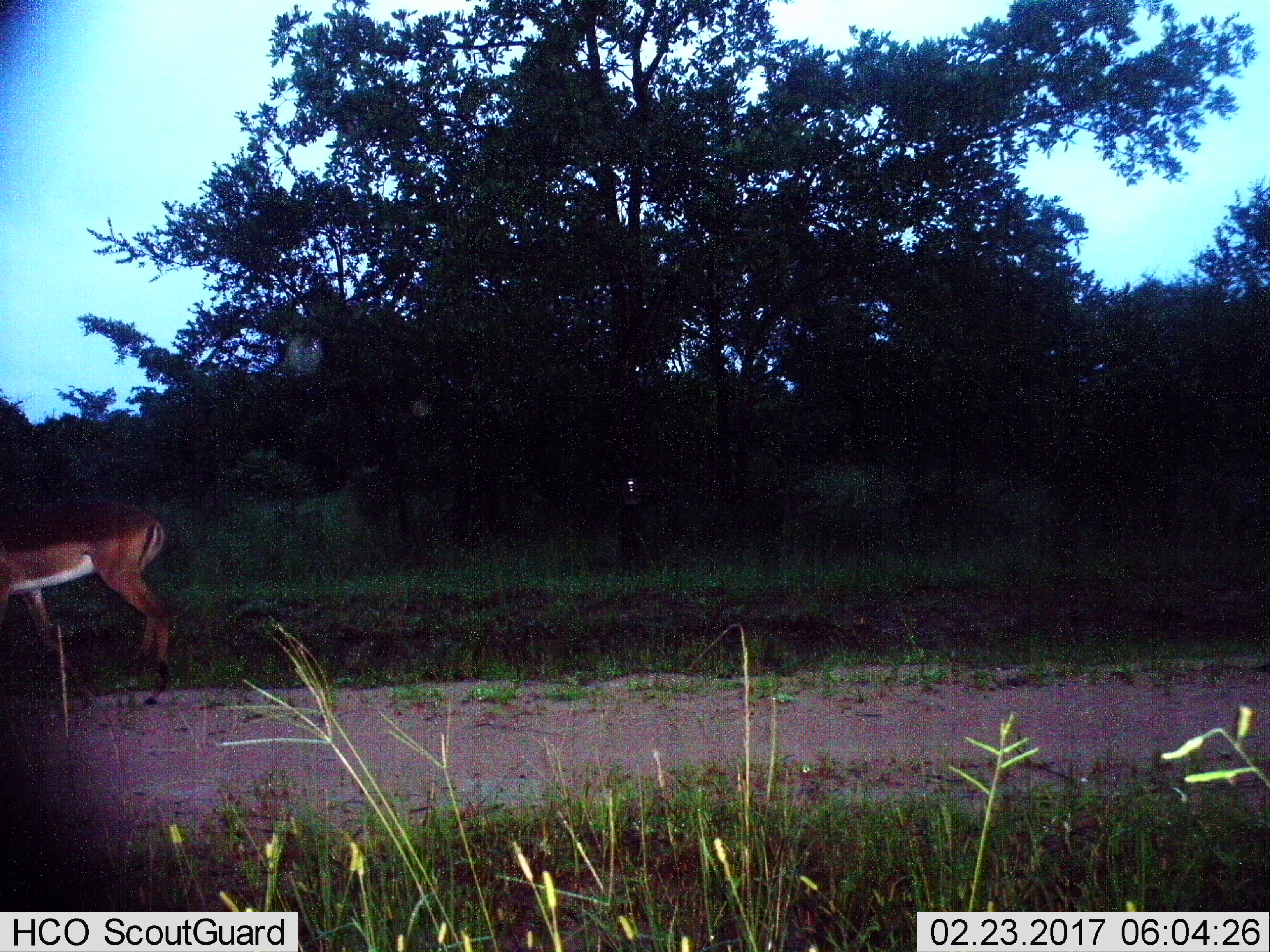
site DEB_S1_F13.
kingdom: Animalia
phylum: Chordata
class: Mammalia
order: Artiodactyla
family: Bovidae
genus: Aepyceros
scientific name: Aepyceros melampus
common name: impala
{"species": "impala (Aepyceros melampus)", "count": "1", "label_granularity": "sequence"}